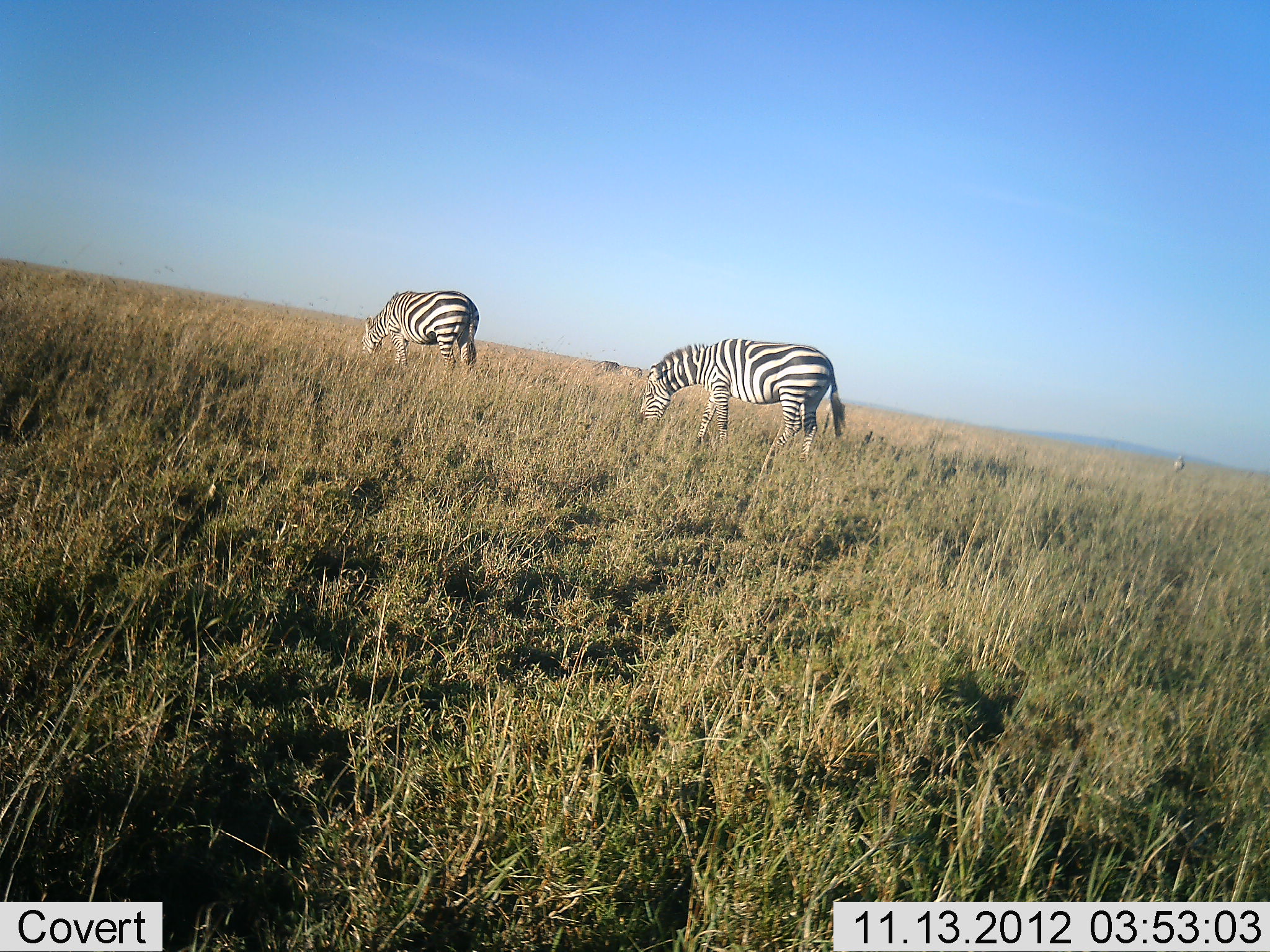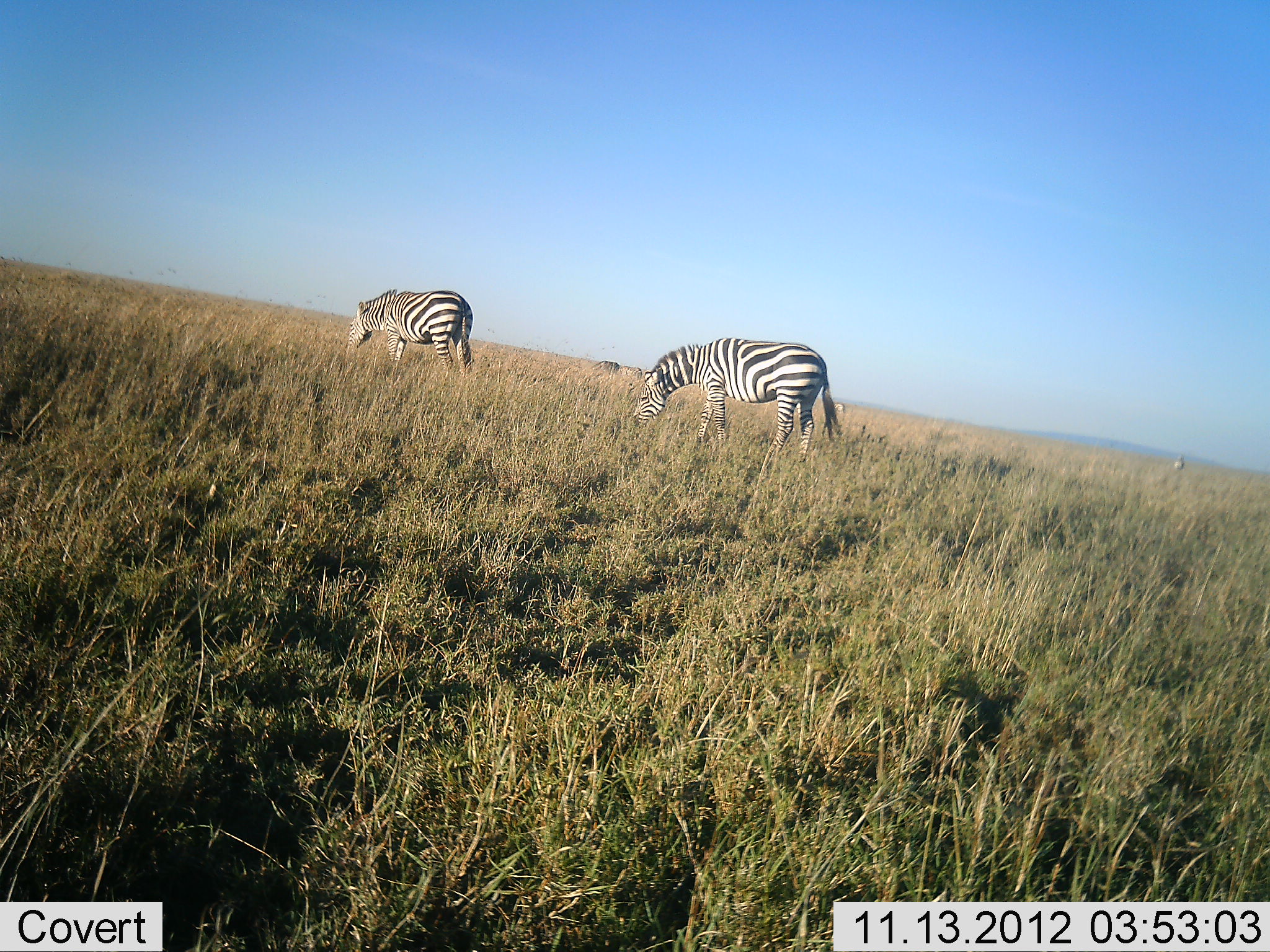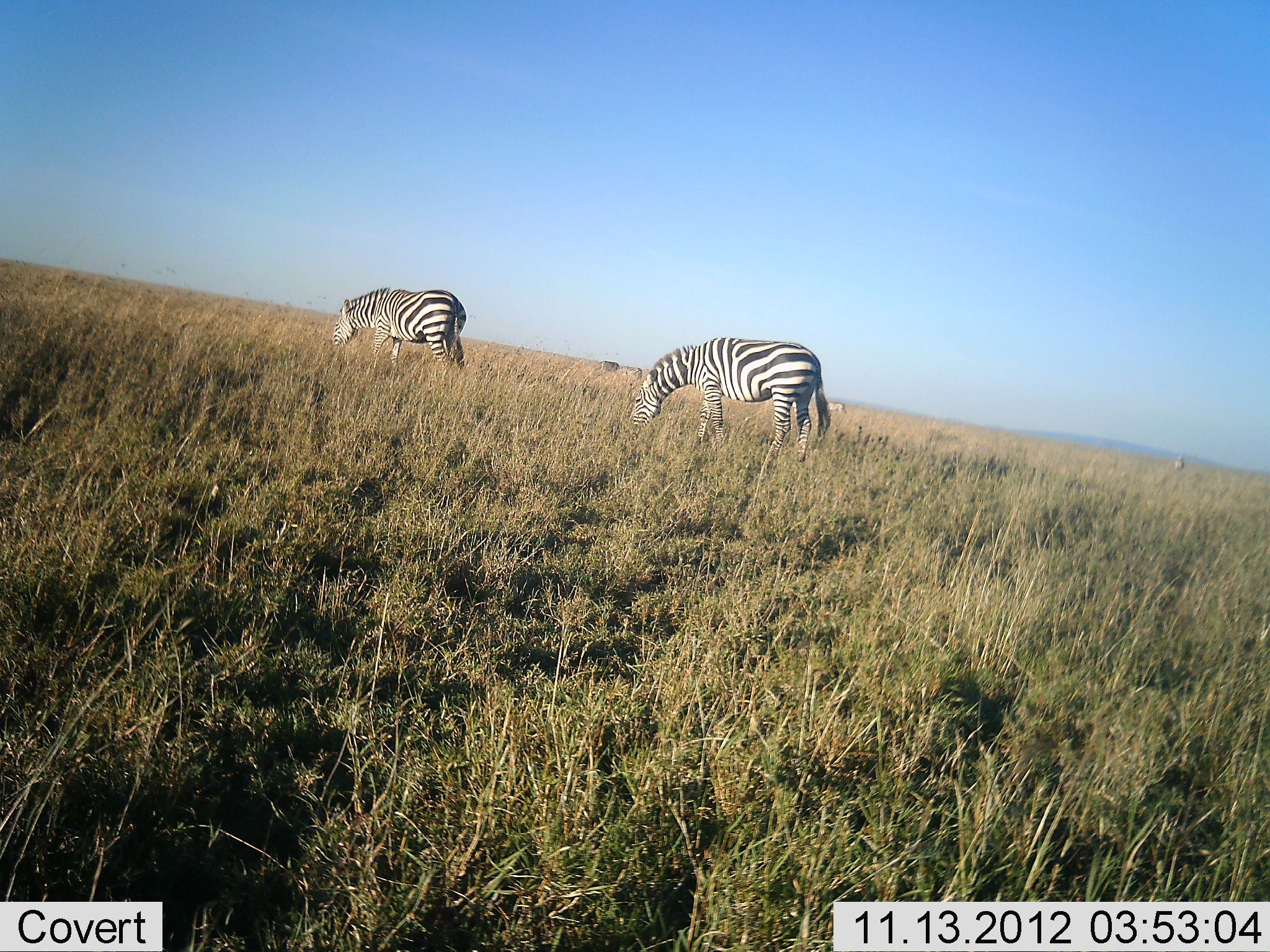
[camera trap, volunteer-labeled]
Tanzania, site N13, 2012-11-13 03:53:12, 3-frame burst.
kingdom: Animalia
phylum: Chordata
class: Mammalia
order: Perissodactyla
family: Equidae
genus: Equus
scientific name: Equus quagga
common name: plains zebra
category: zebra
Zebra (plains zebra) (Equus quagga), count 2. Behavior (volunteer vote fractions): standing 27%, resting 0%, moving 0%, interacting 0%. Young present (vote fraction): 0%. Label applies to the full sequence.